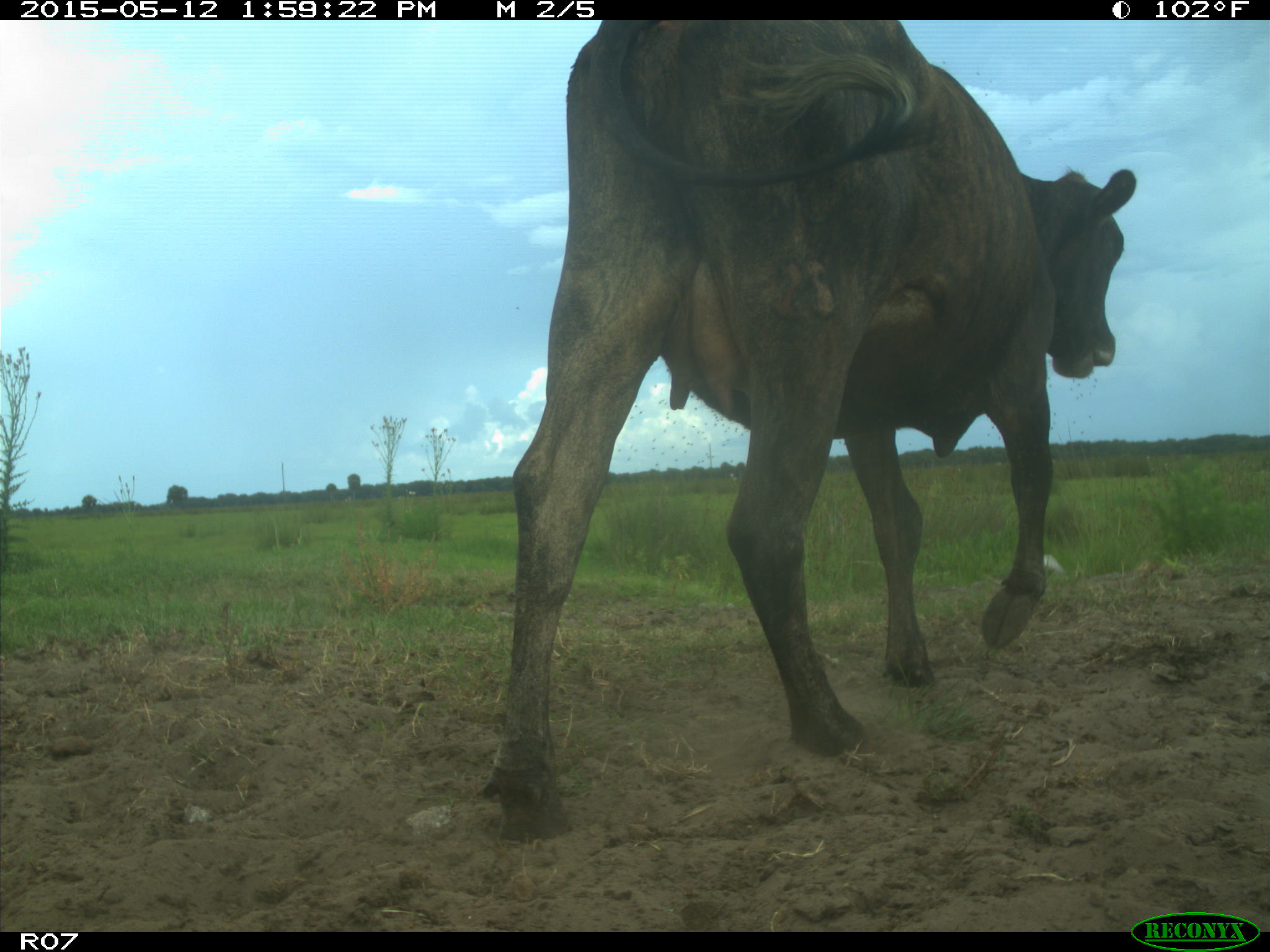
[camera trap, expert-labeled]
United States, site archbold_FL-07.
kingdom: Animalia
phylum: Chordata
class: Mammalia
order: Artiodactyla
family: Bovidae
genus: Bos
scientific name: Bos taurus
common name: domestic cow